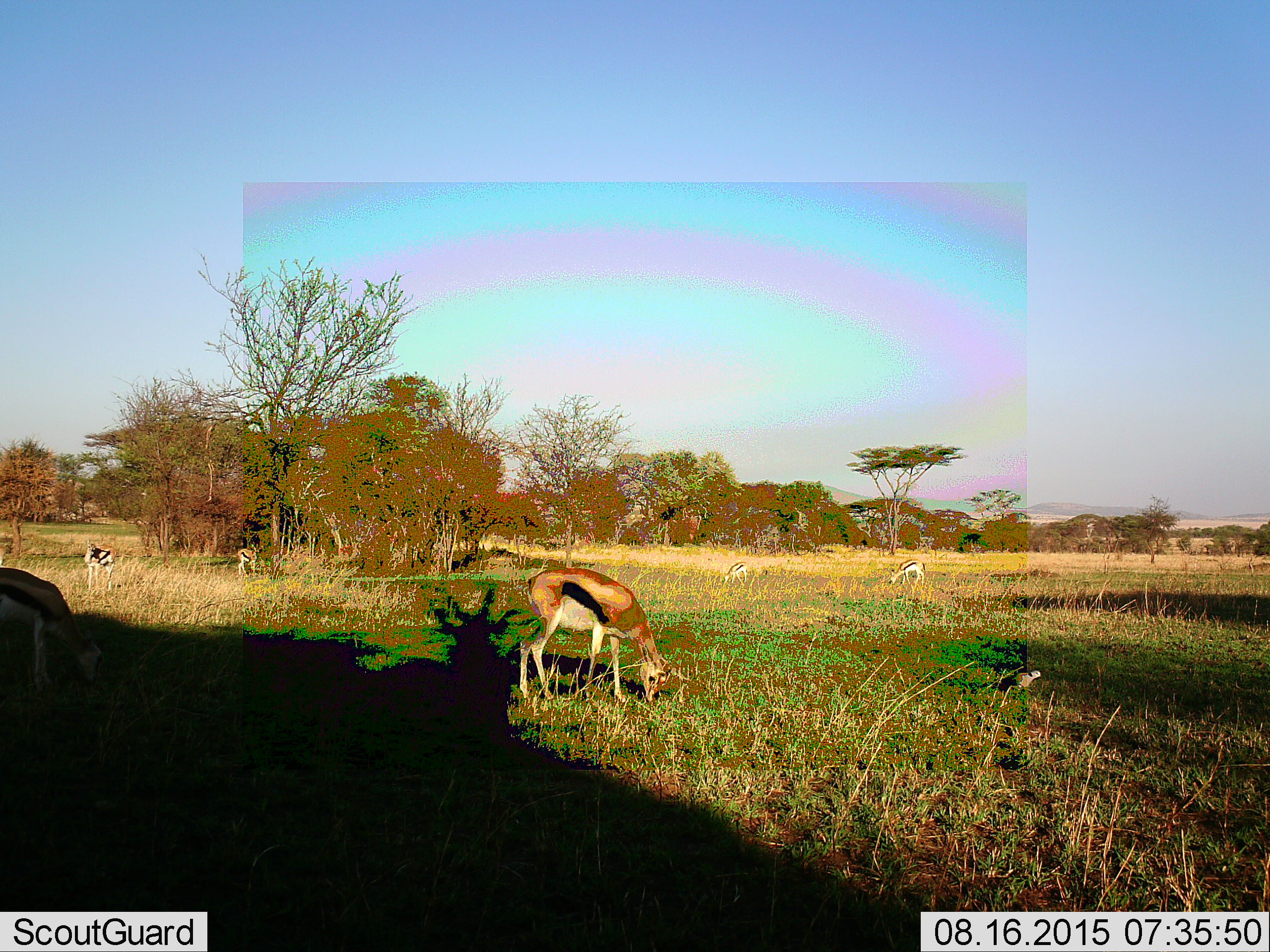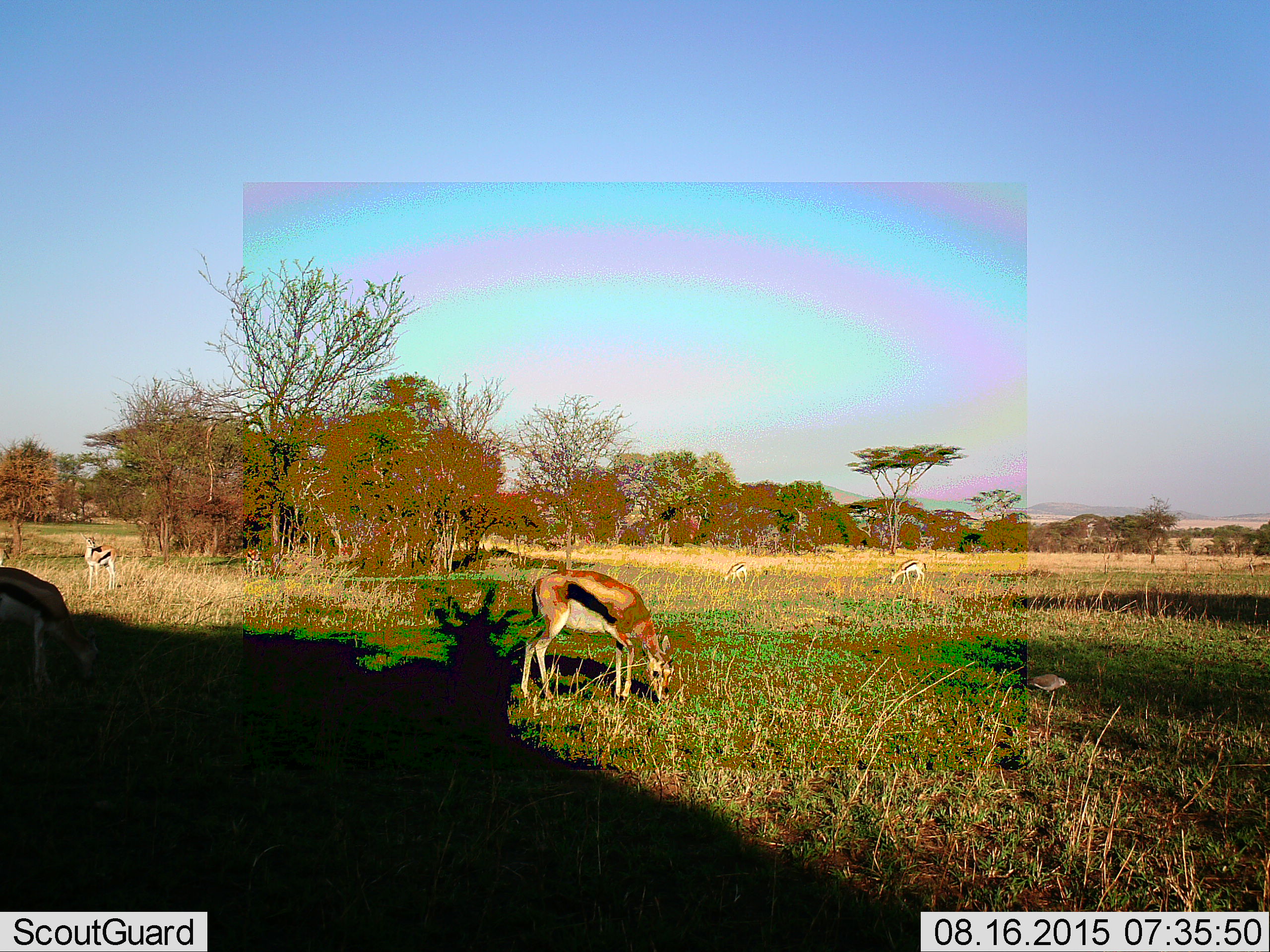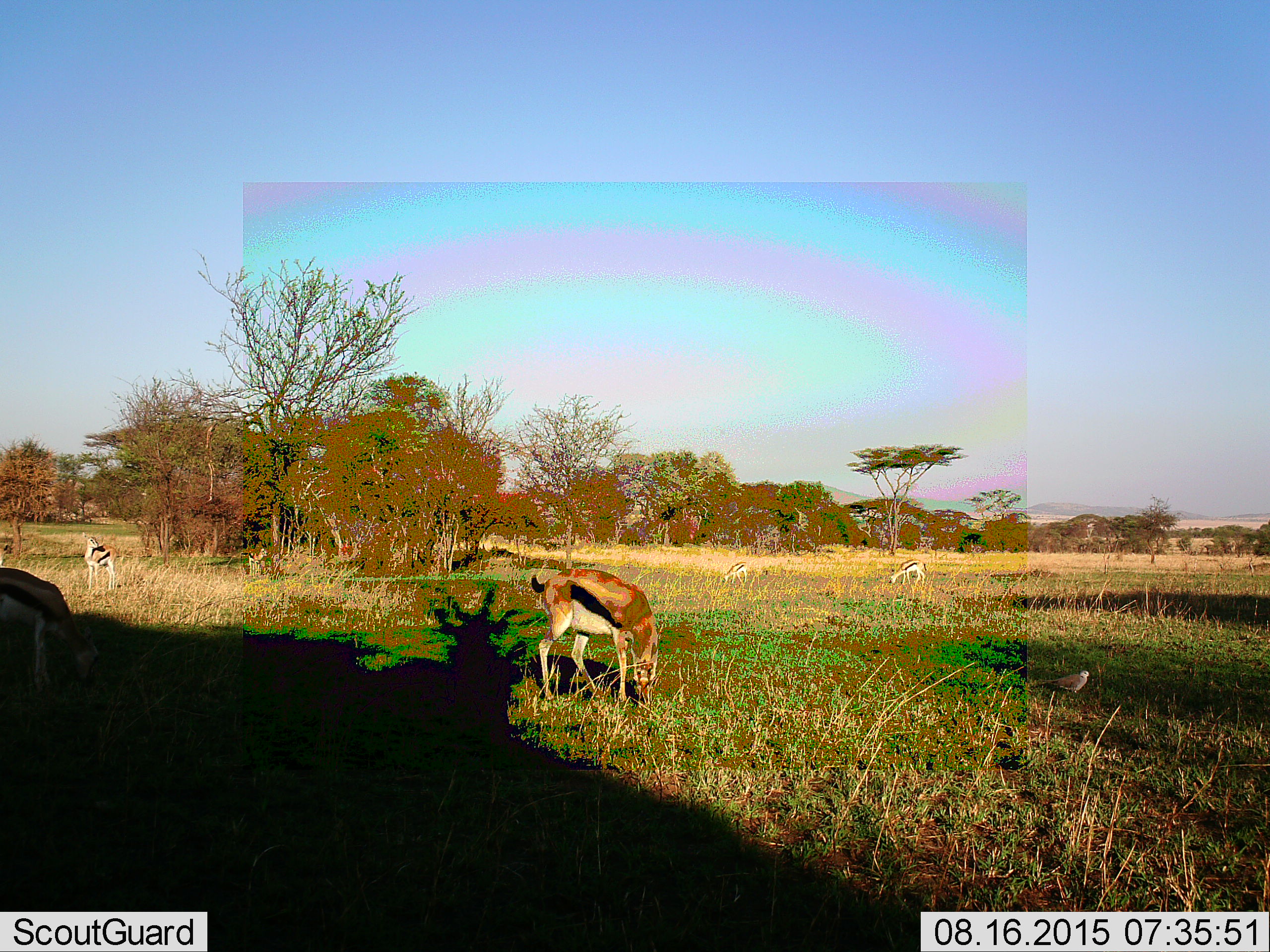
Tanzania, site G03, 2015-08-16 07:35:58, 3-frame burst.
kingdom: Animalia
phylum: Chordata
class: Aves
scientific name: Aves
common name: bird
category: otherbird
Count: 1.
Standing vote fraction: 30%.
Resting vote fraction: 0%.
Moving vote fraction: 60%.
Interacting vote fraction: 0%.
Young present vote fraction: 0%.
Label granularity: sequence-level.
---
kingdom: Animalia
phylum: Chordata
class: Mammalia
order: Artiodactyla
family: Bovidae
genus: Eudorcas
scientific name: Eudorcas thomsonii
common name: thomson's gazelle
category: gazellethomsons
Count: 5.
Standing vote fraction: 47%.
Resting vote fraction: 12%.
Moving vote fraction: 24%.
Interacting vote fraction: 0%.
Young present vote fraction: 12%.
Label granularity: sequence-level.